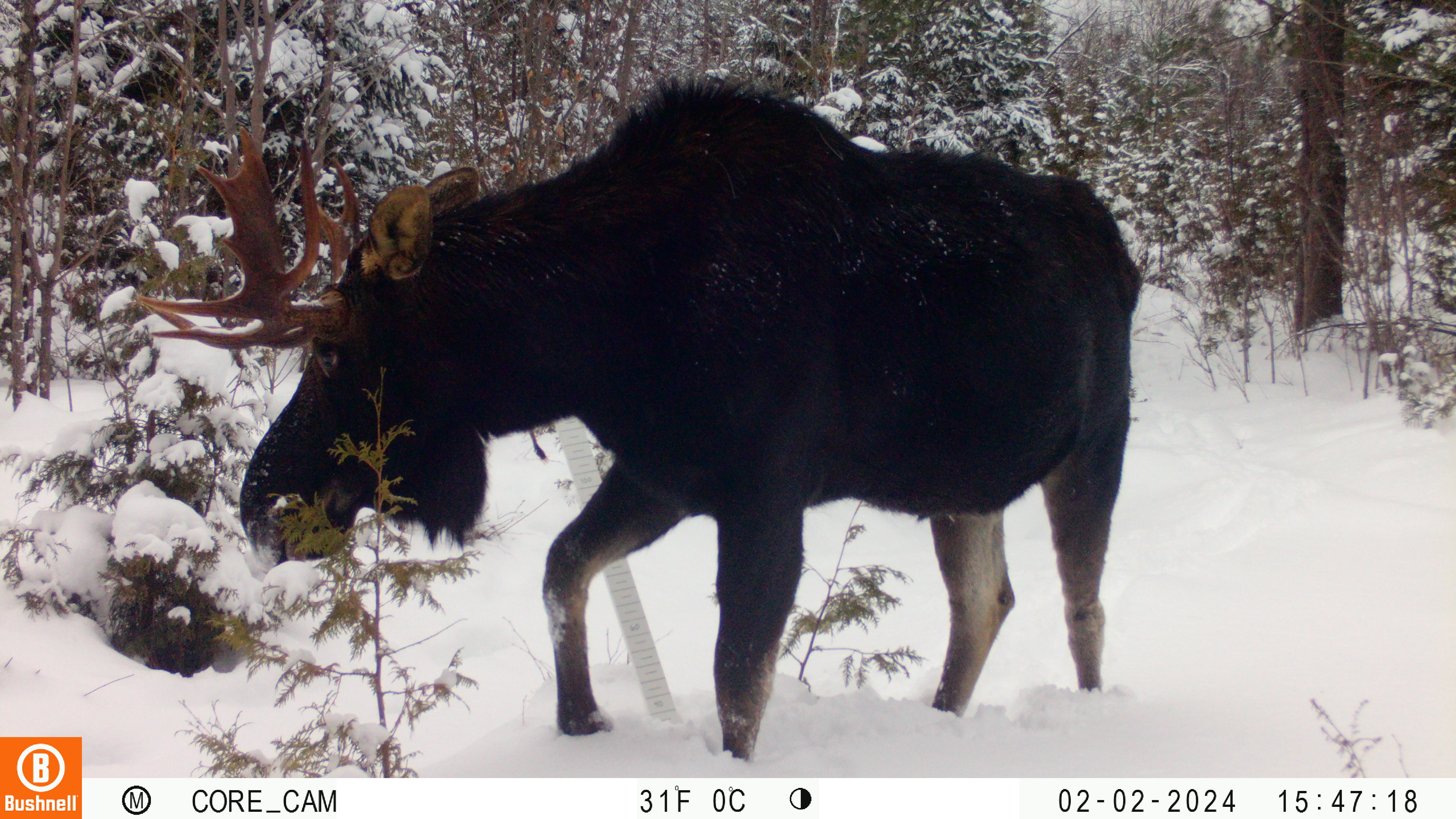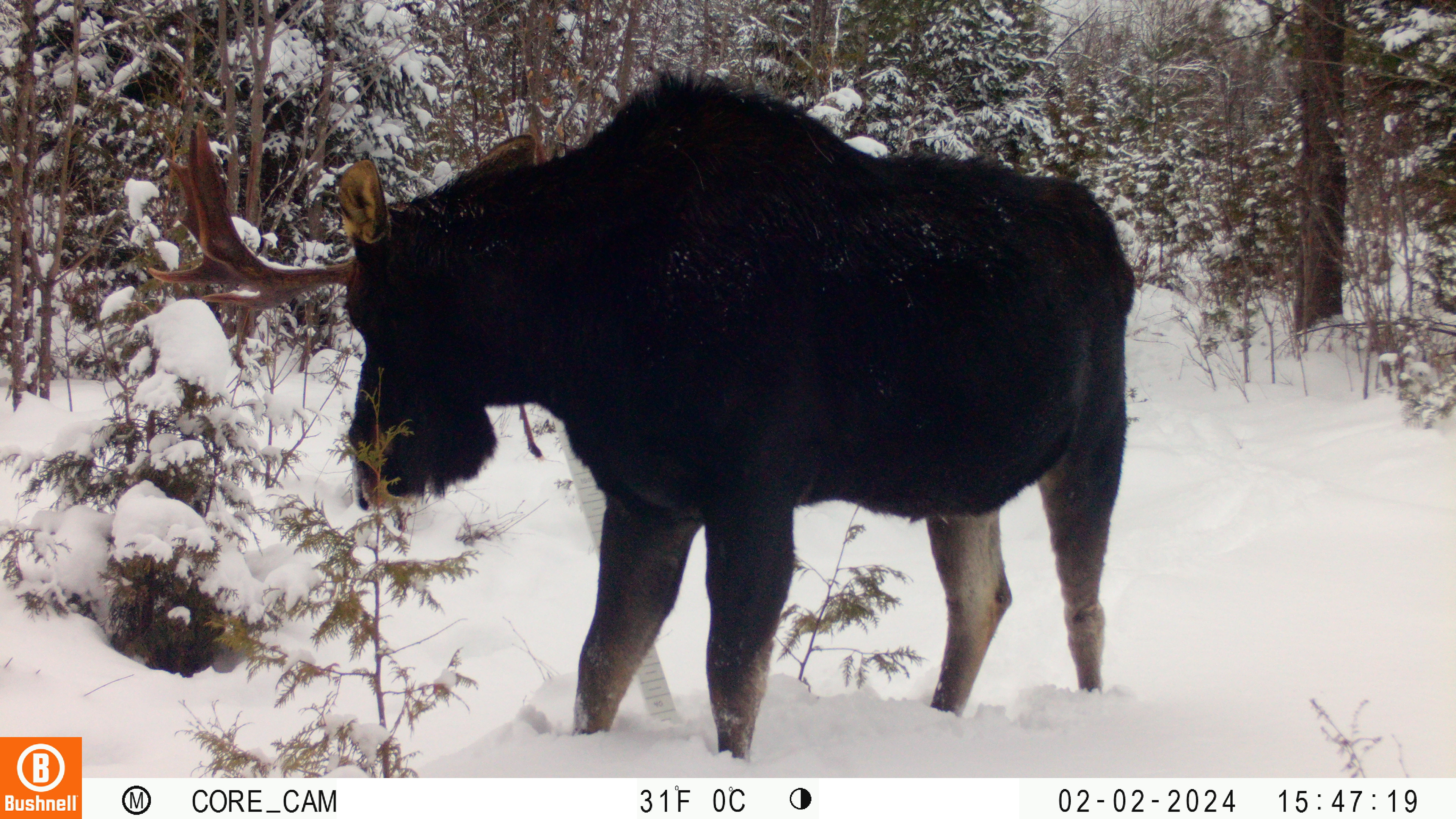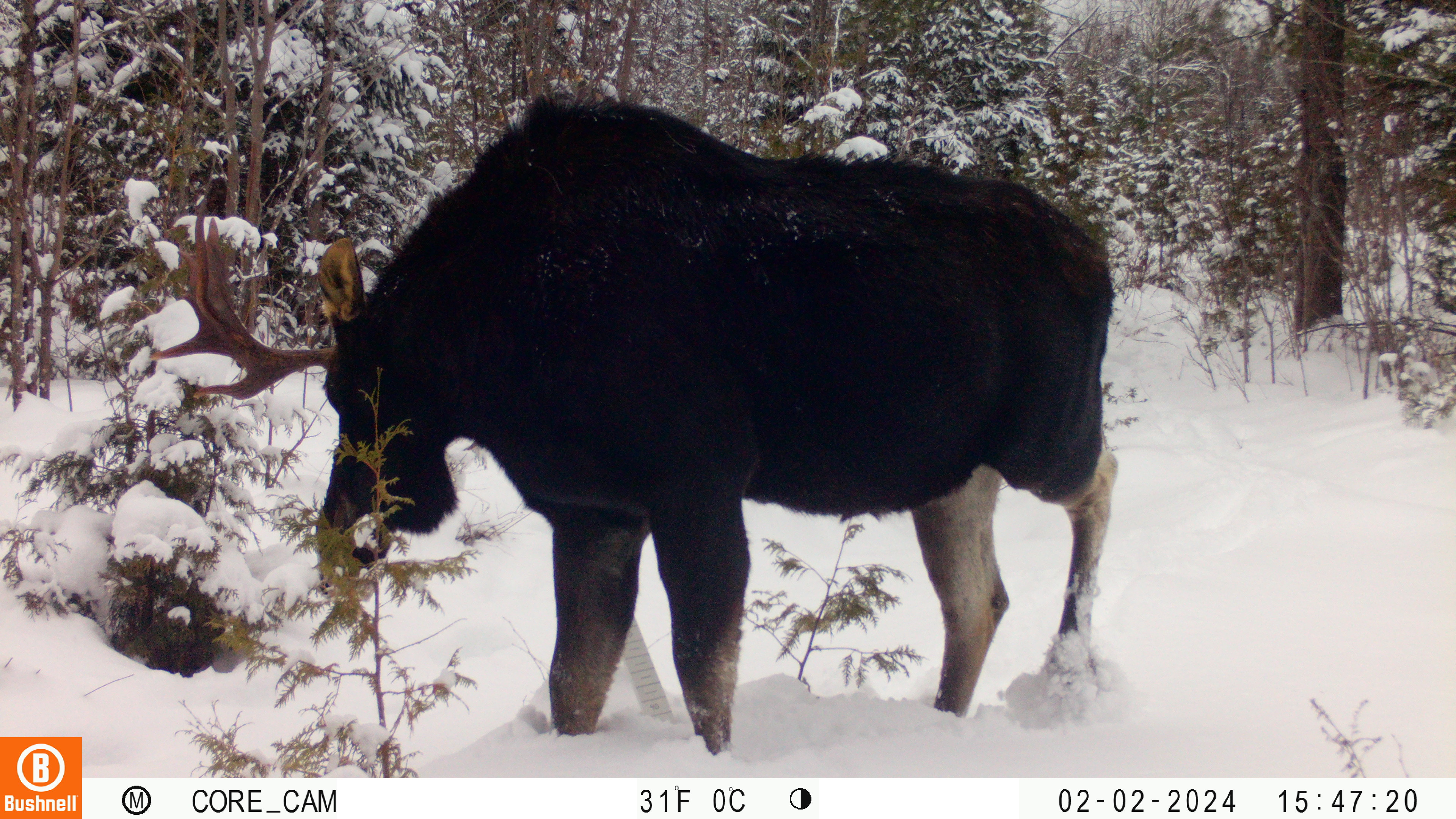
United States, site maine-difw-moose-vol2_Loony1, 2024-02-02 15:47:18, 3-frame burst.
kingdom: Animalia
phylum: Chordata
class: Mammalia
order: Artiodactyla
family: Cervidae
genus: Alces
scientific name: Alces alces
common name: moose